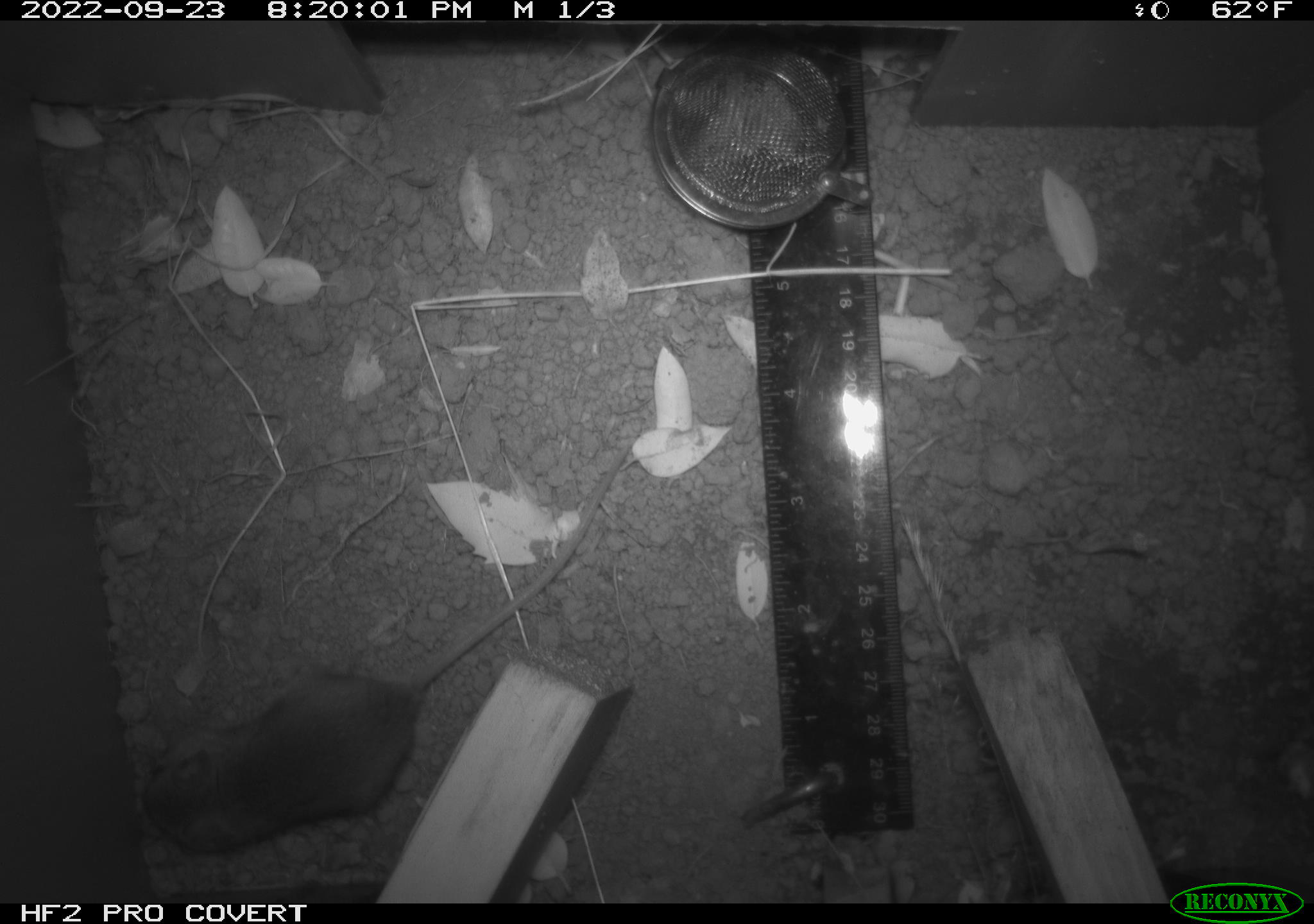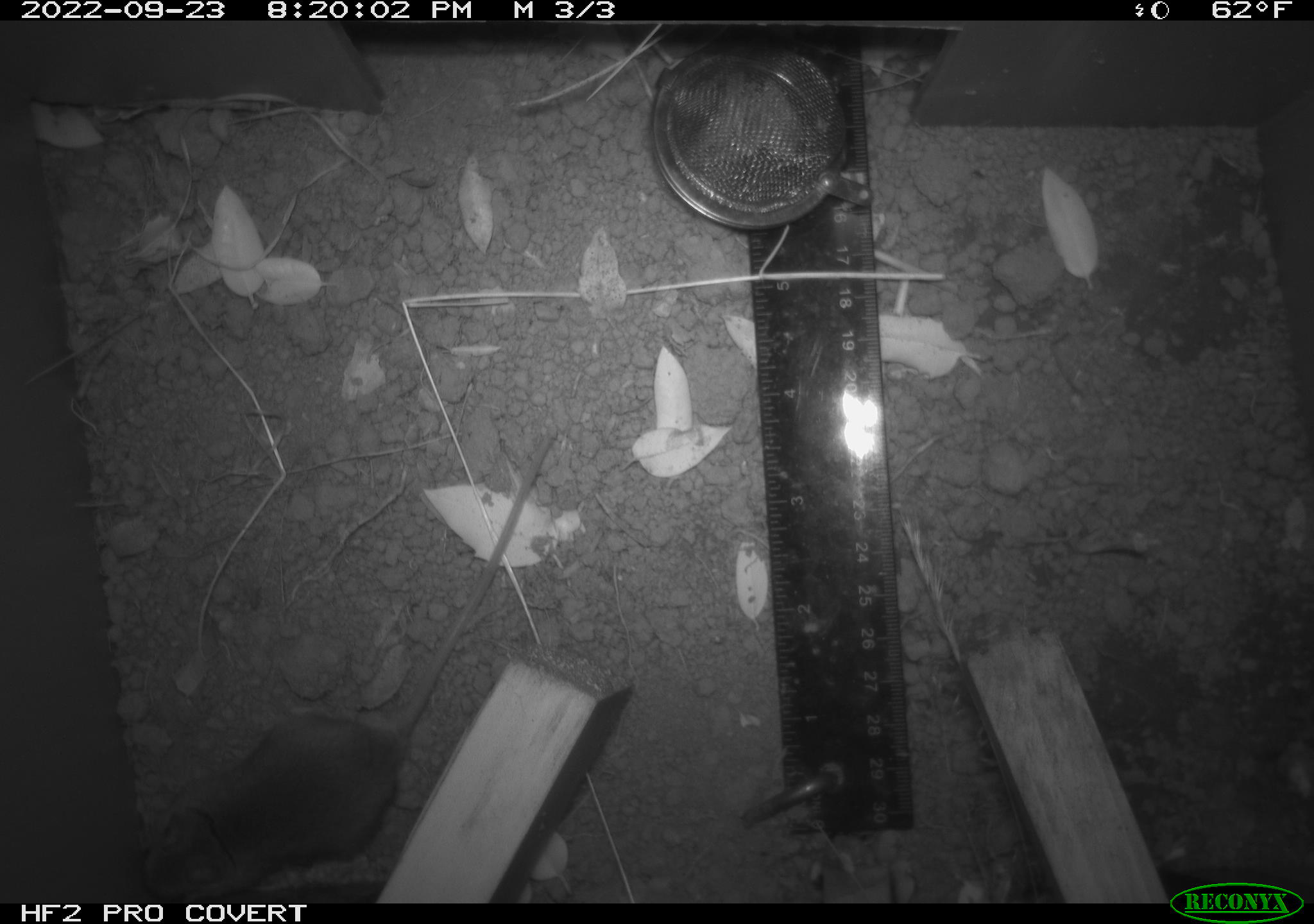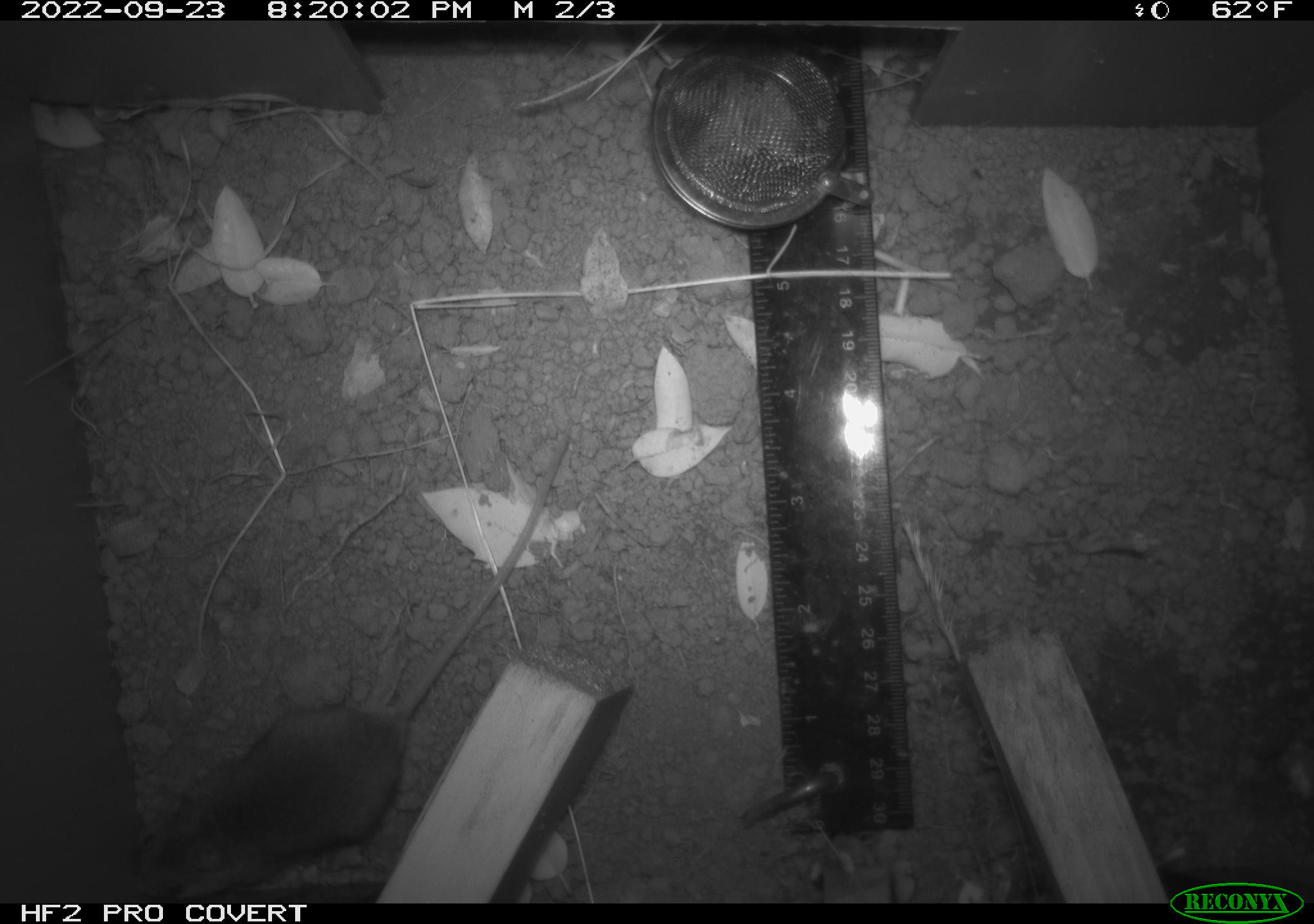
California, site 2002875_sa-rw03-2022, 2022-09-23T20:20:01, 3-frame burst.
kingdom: Animalia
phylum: Chordata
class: Mammalia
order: Rodentia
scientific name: Rodentia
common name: mouse species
Mouse species (Rodentia).